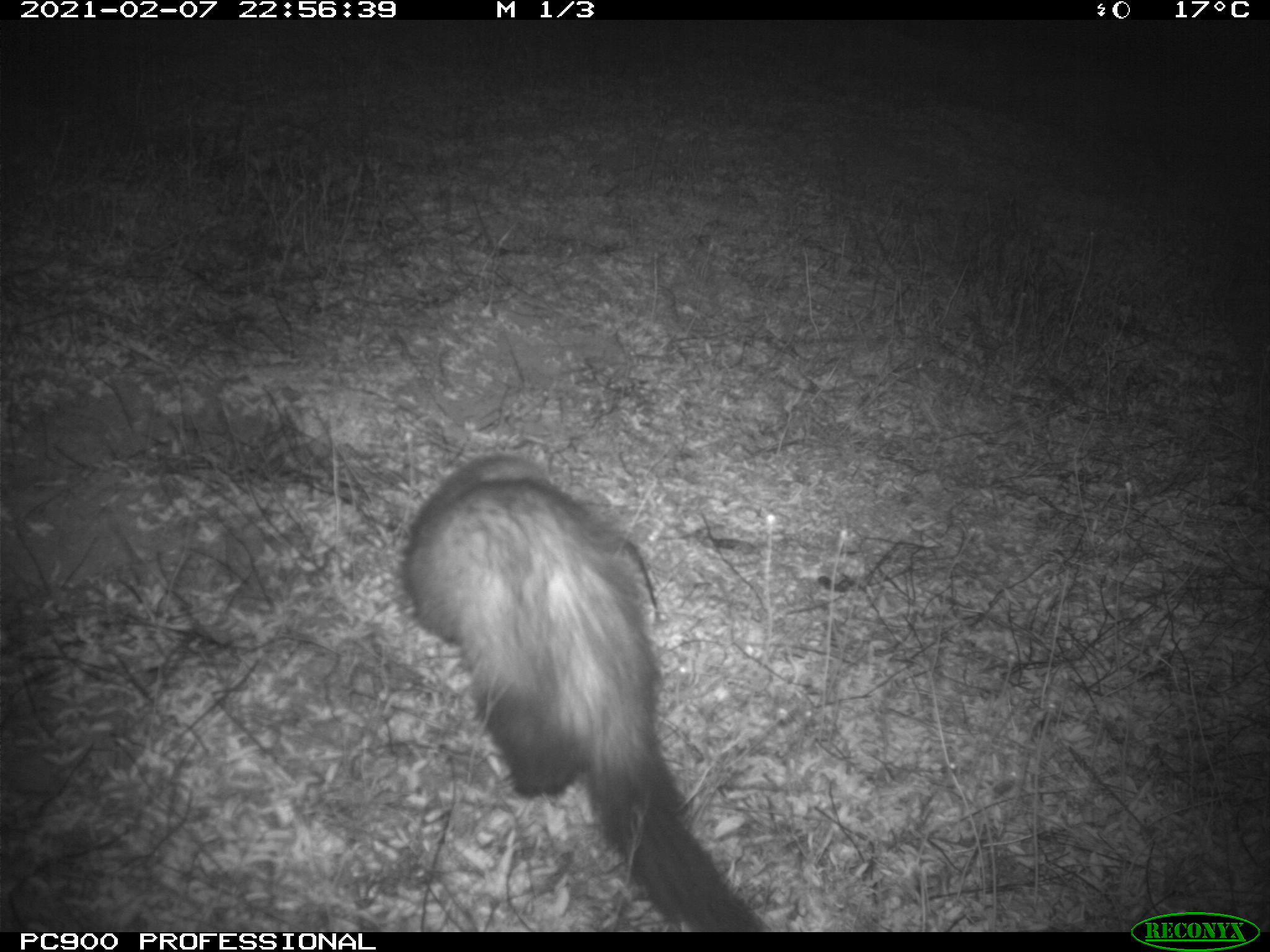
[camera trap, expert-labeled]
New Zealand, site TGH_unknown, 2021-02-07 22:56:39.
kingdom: Animalia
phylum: Chordata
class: Mammalia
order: Carnivora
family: Mustelidae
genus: Mustela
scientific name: Mustela furo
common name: ferret